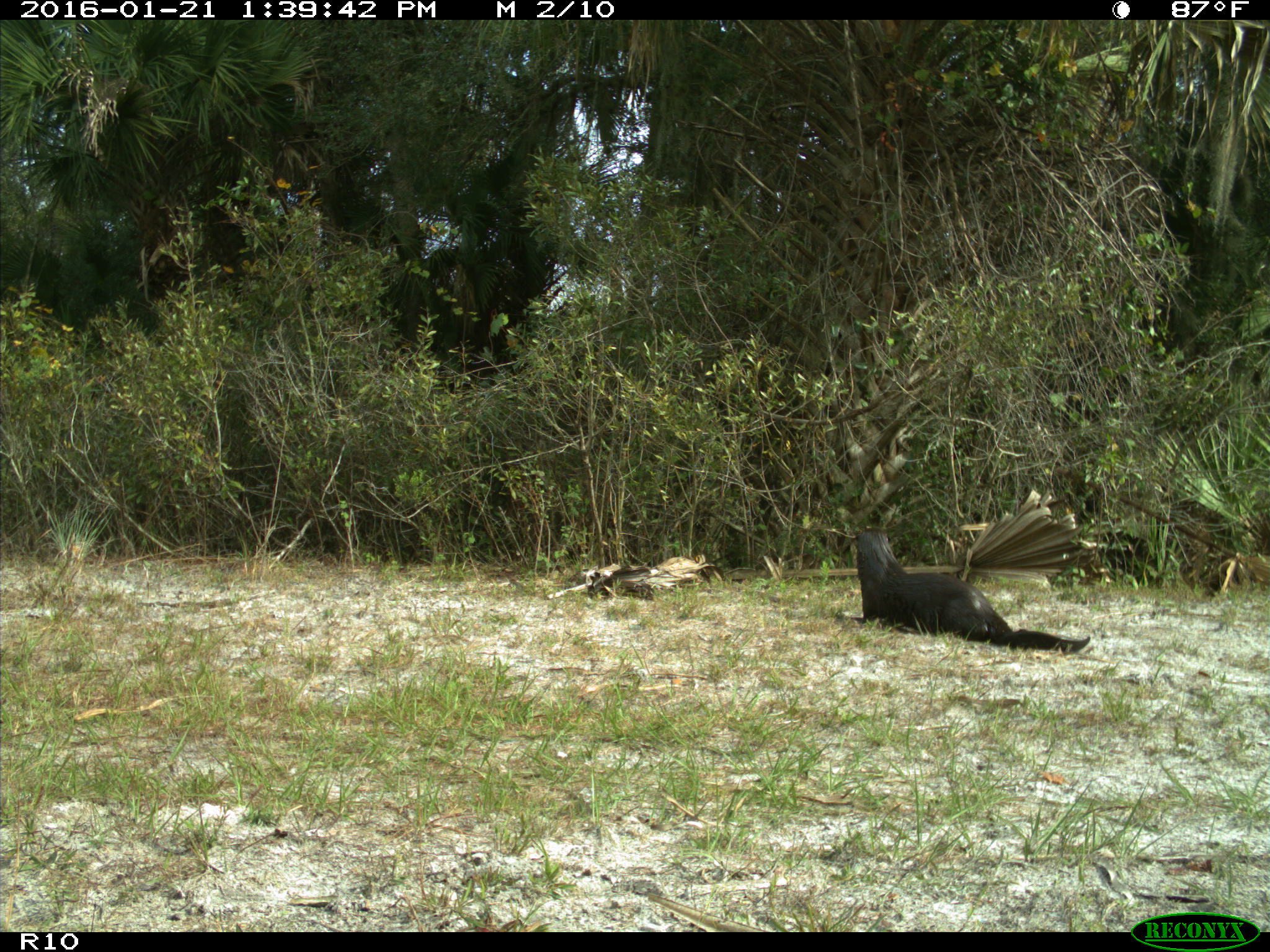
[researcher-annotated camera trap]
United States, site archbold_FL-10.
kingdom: Animalia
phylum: Chordata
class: Mammalia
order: Carnivora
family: Mustelidae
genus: Lontra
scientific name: Lontra canadensis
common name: north american river otter